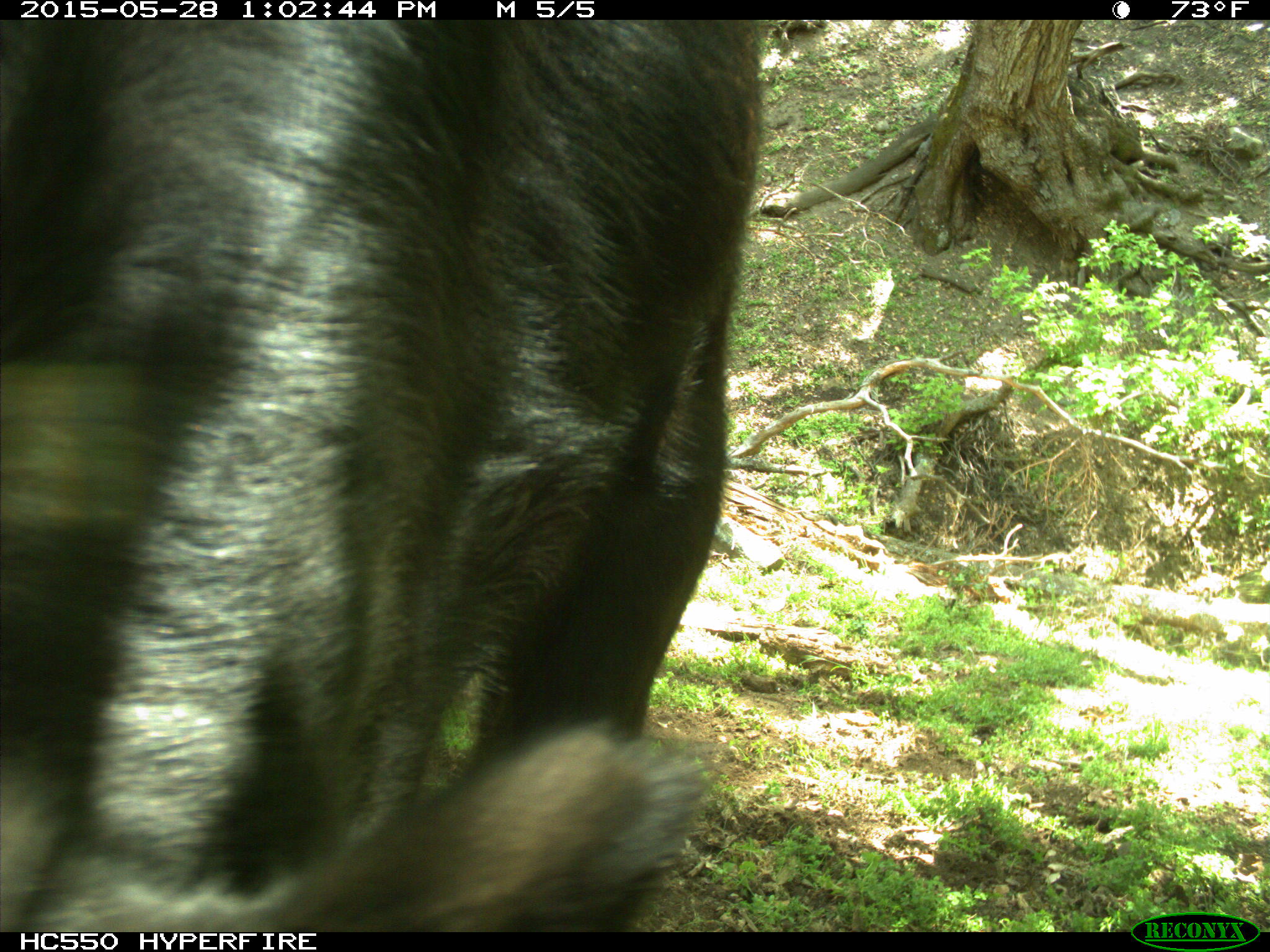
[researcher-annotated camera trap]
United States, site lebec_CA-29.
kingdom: Animalia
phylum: Chordata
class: Mammalia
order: Artiodactyla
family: Bovidae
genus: Bos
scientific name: Bos taurus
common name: domestic cow